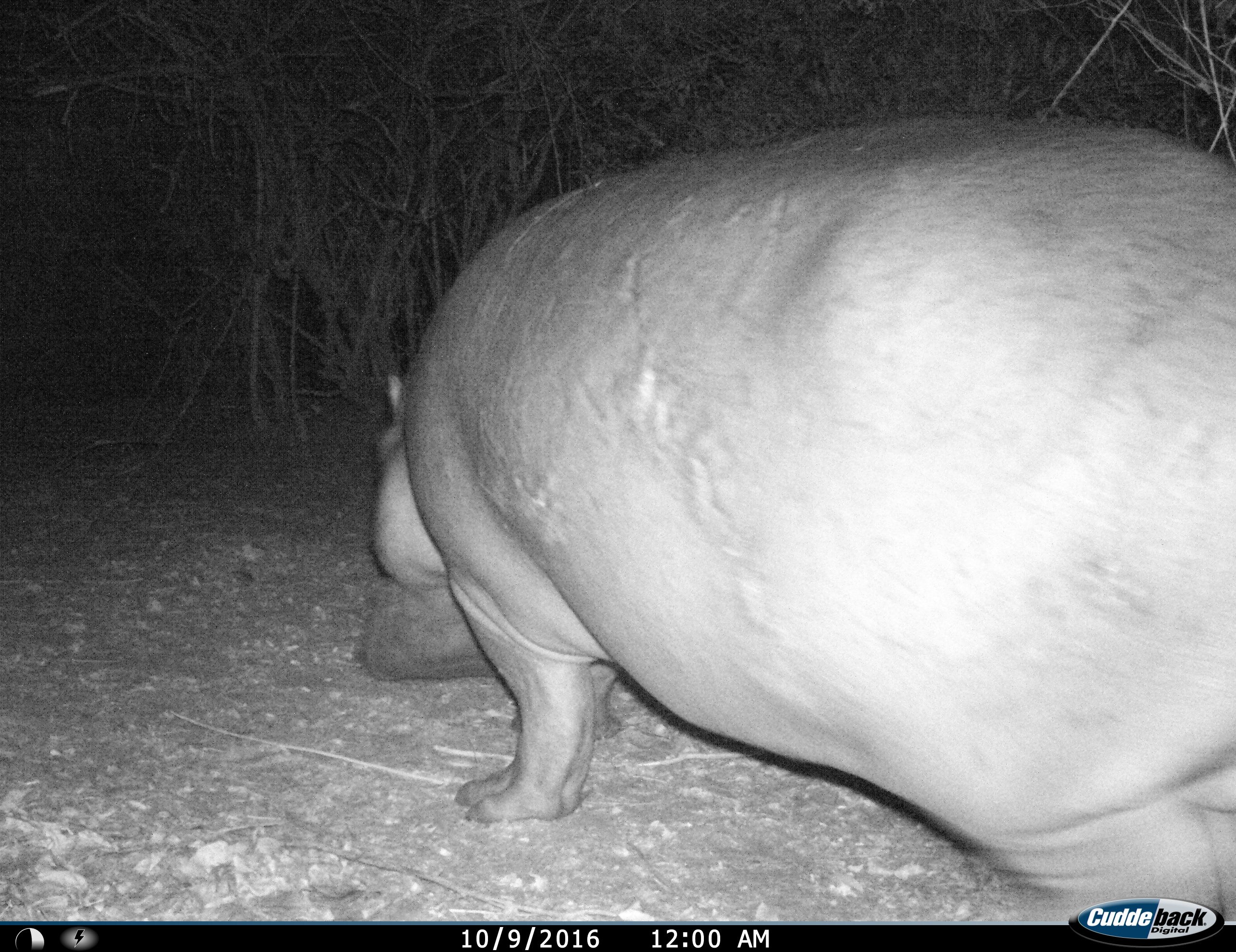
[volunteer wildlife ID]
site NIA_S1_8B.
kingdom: Animalia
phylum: Chordata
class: Mammalia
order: Artiodactyla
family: Hippopotamidae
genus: Hippopotamus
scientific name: Hippopotamus amphibius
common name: hippopotamus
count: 1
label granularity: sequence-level